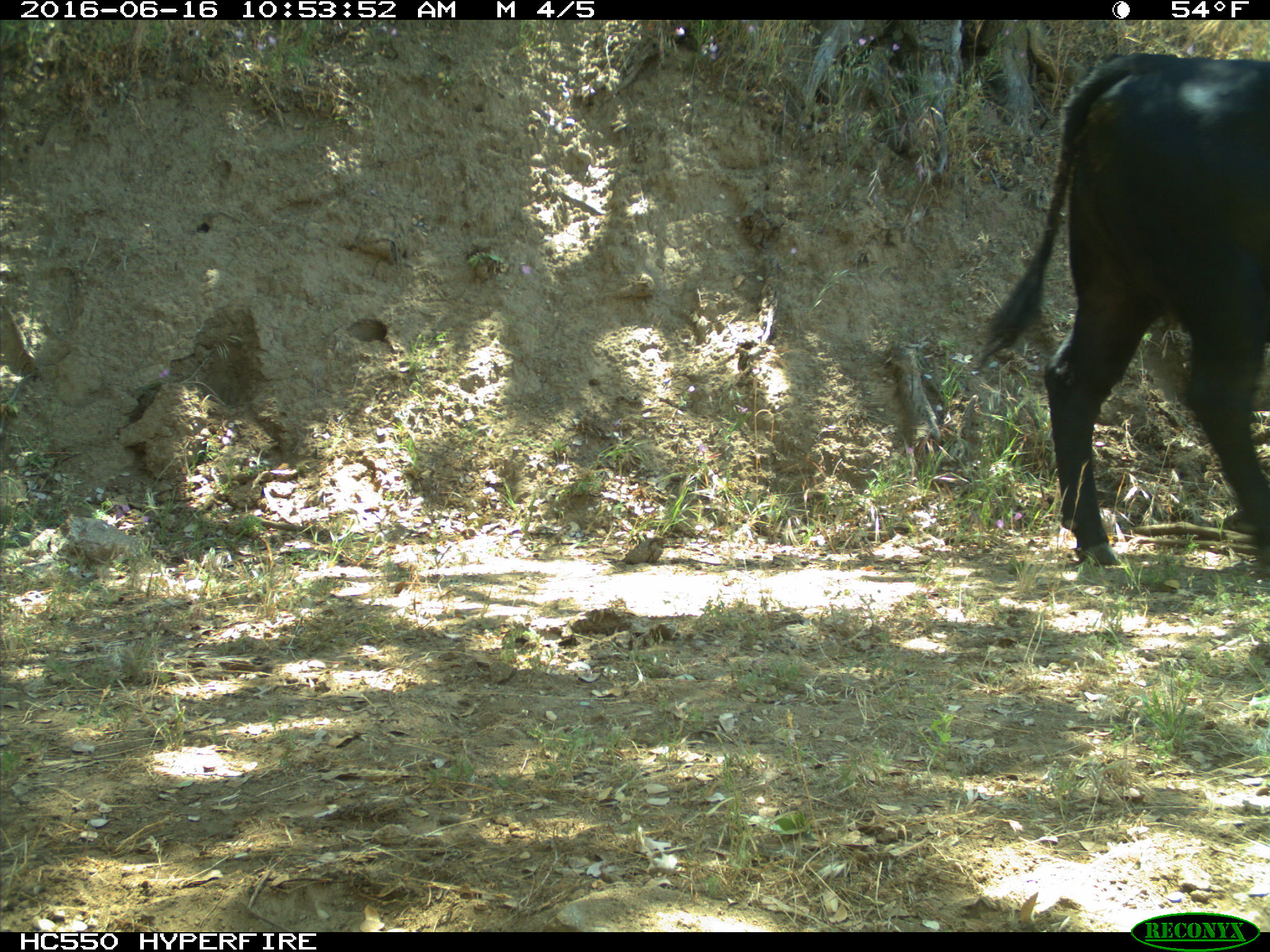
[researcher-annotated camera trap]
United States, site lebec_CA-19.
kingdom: Animalia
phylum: Chordata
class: Mammalia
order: Artiodactyla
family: Bovidae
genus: Bos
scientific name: Bos taurus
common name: domestic cow